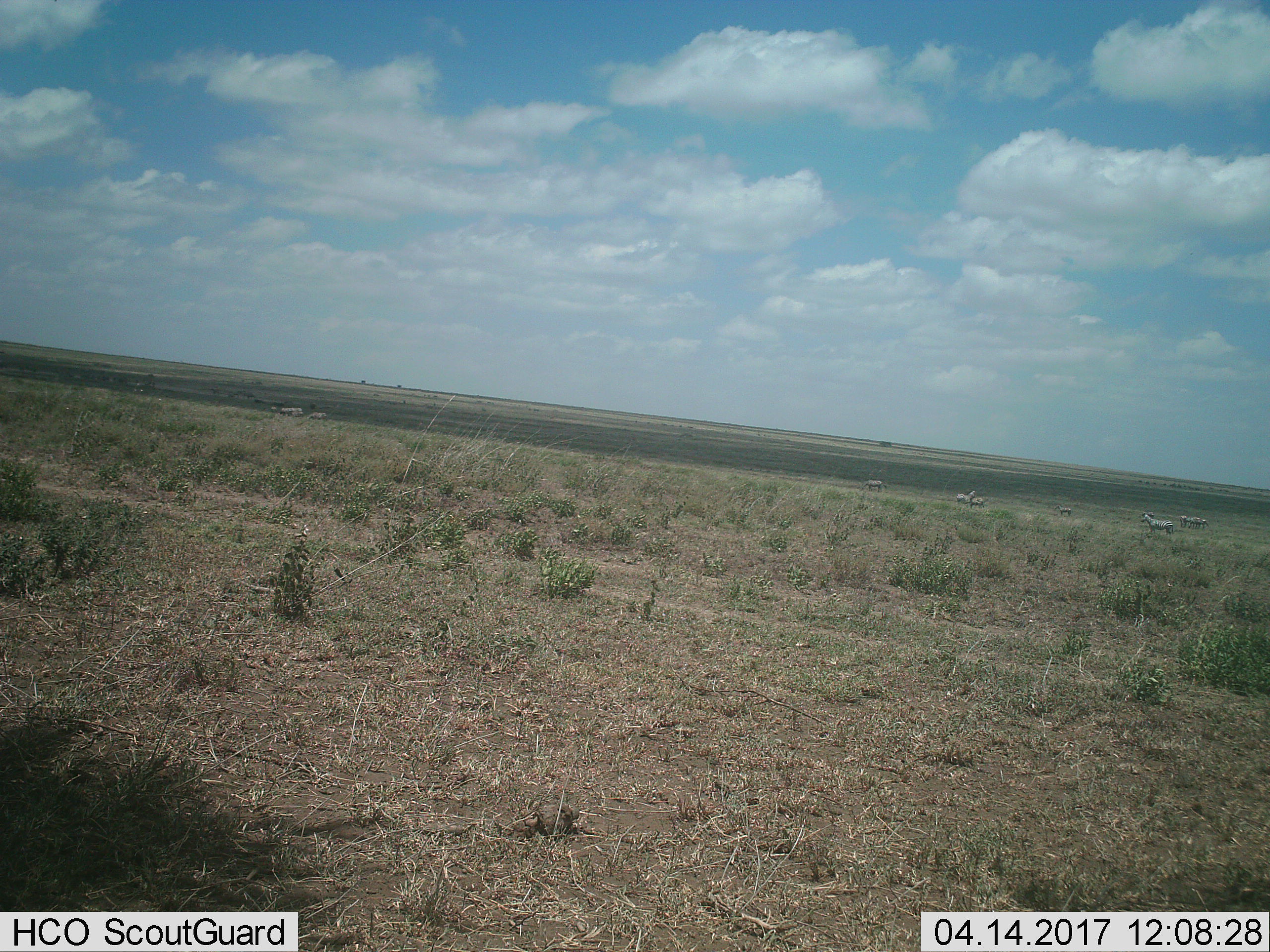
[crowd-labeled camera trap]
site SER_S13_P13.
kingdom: Animalia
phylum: Chordata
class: Mammalia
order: Perissodactyla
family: Equidae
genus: Equus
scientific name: Equus quagga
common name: plains zebra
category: zebraplains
Zebraplains (plains zebra) (Equus quagga), count 8. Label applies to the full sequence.